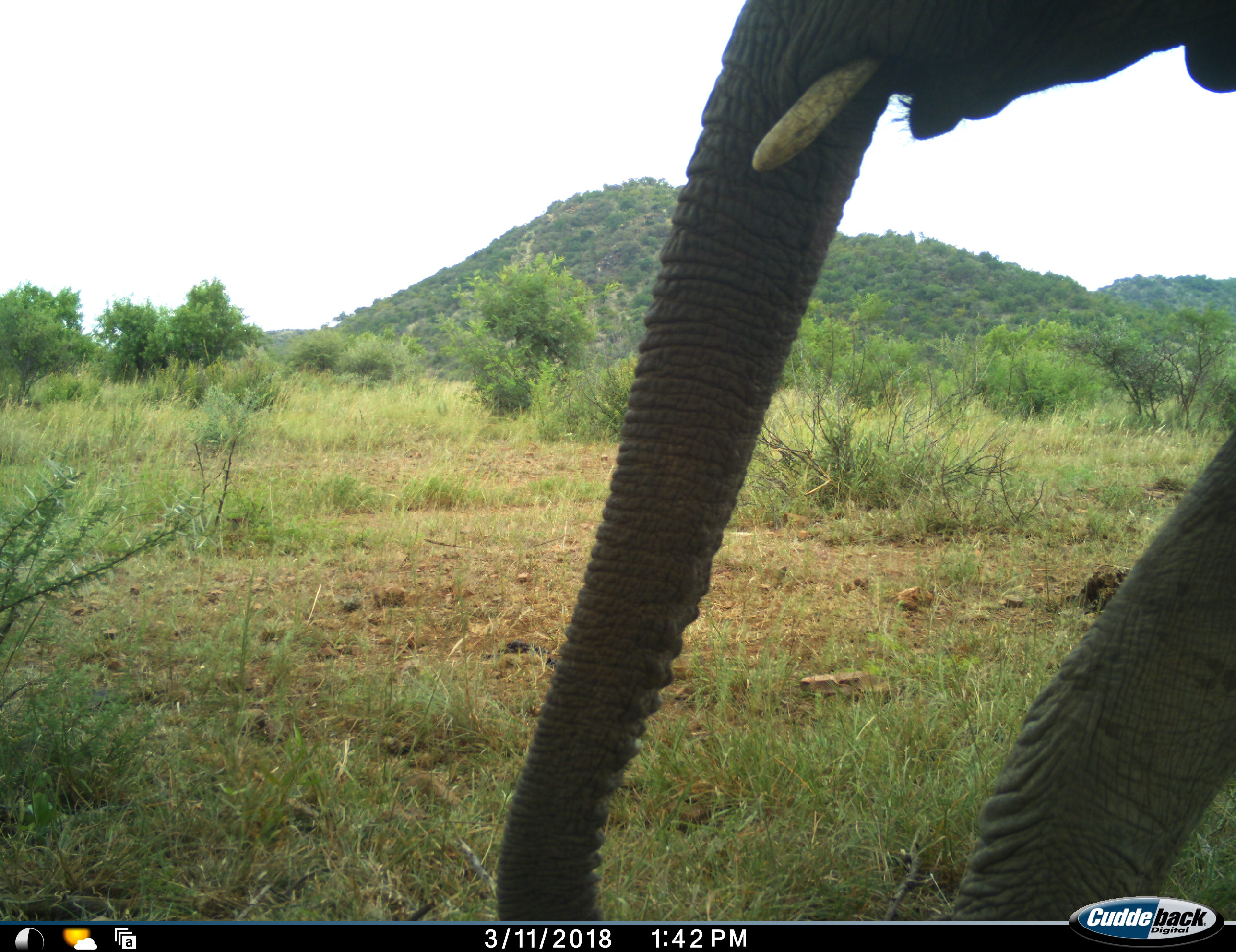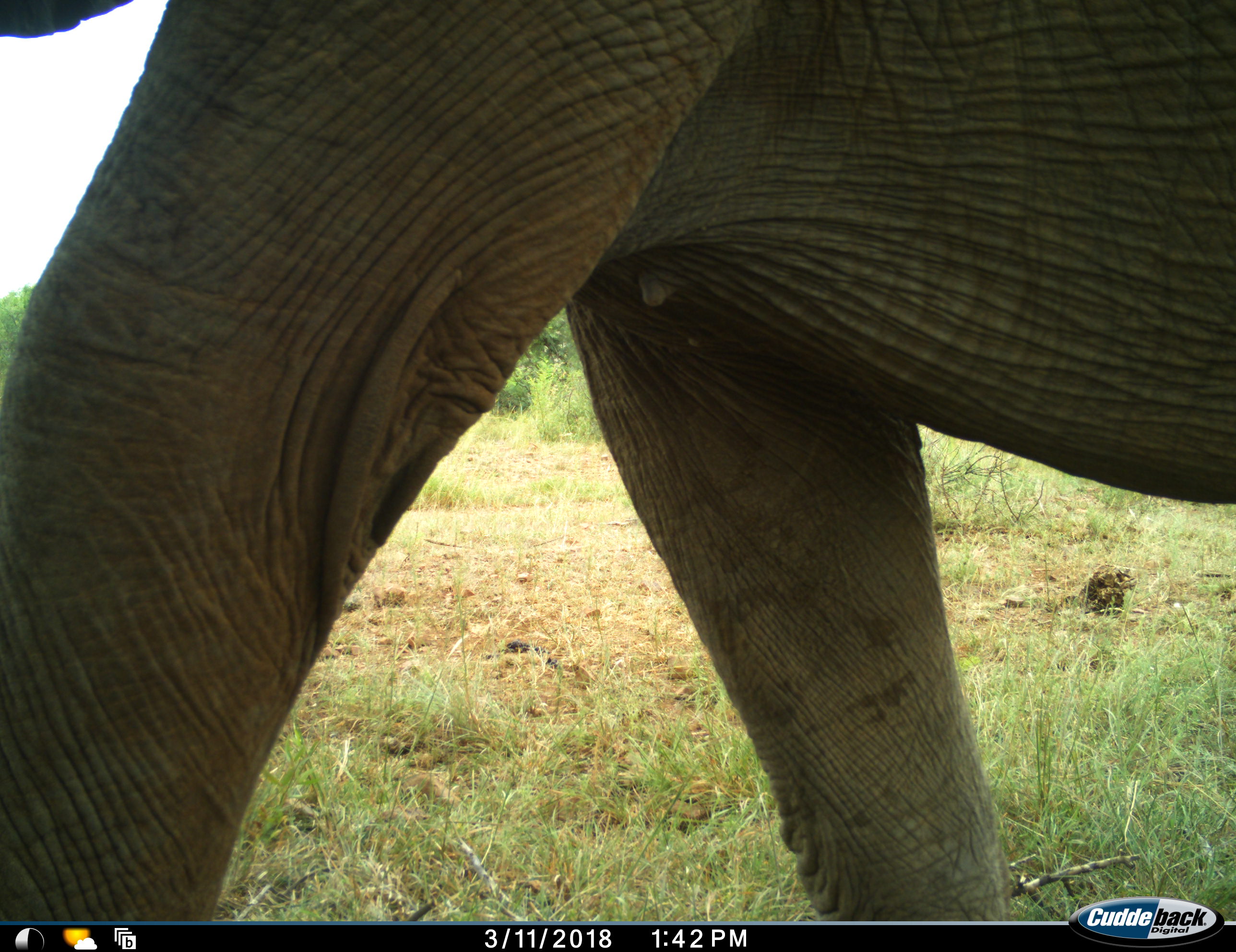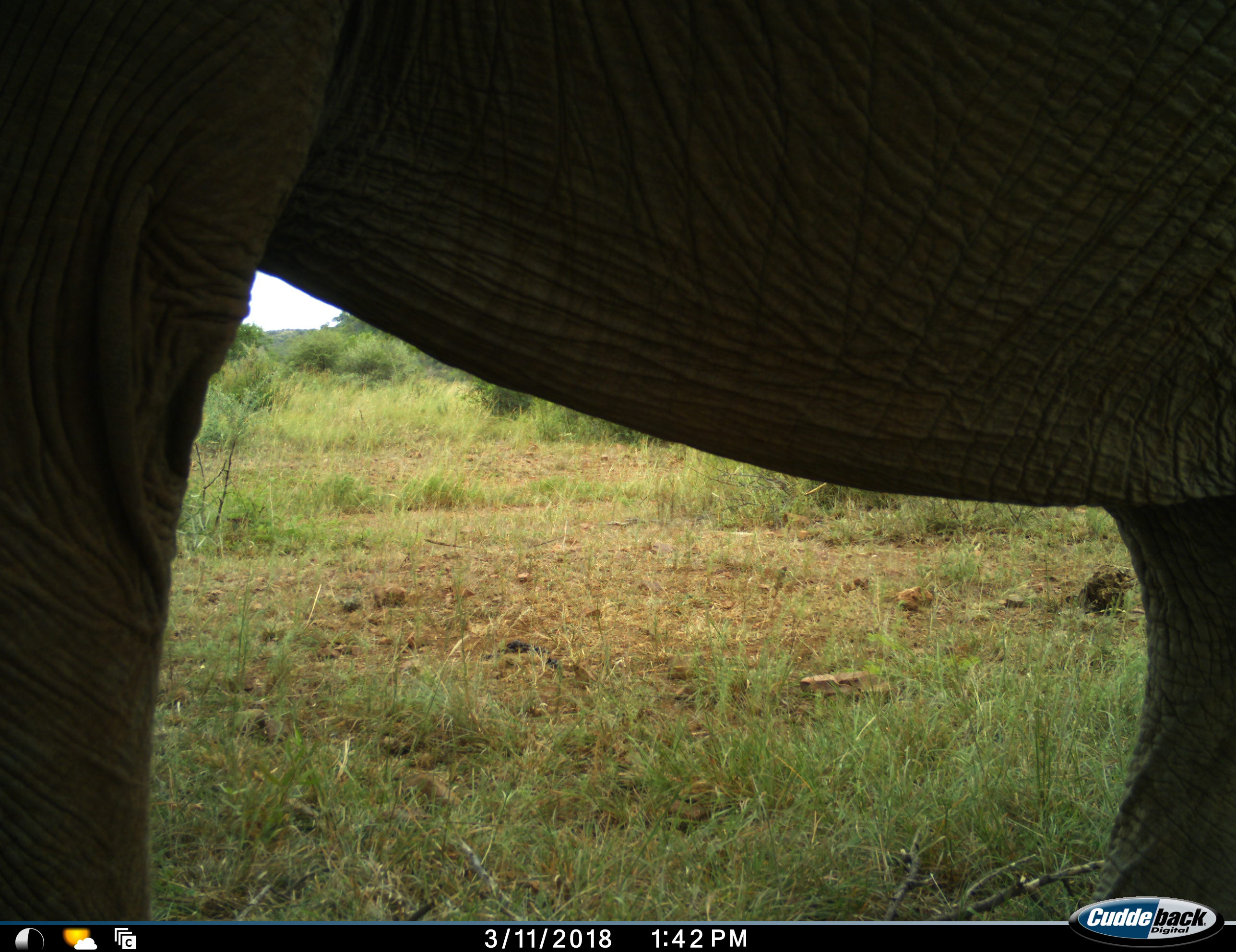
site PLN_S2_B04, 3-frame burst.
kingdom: Animalia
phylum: Chordata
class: Mammalia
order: Proboscidea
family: Elephantidae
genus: Loxodonta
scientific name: Loxodonta africana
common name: african bush elephant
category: elephant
Elephant (african bush elephant) (Loxodonta africana), count 1. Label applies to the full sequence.